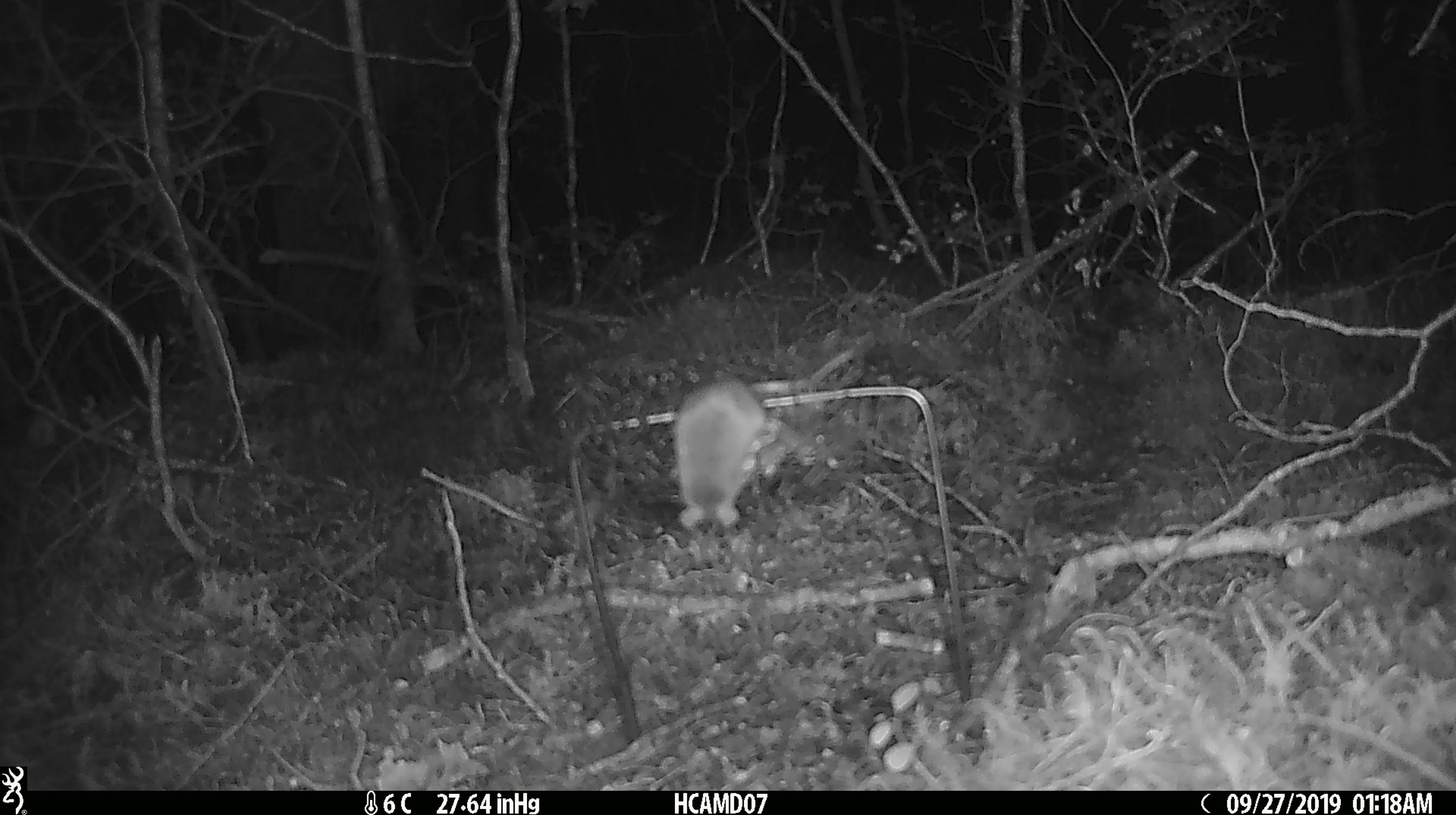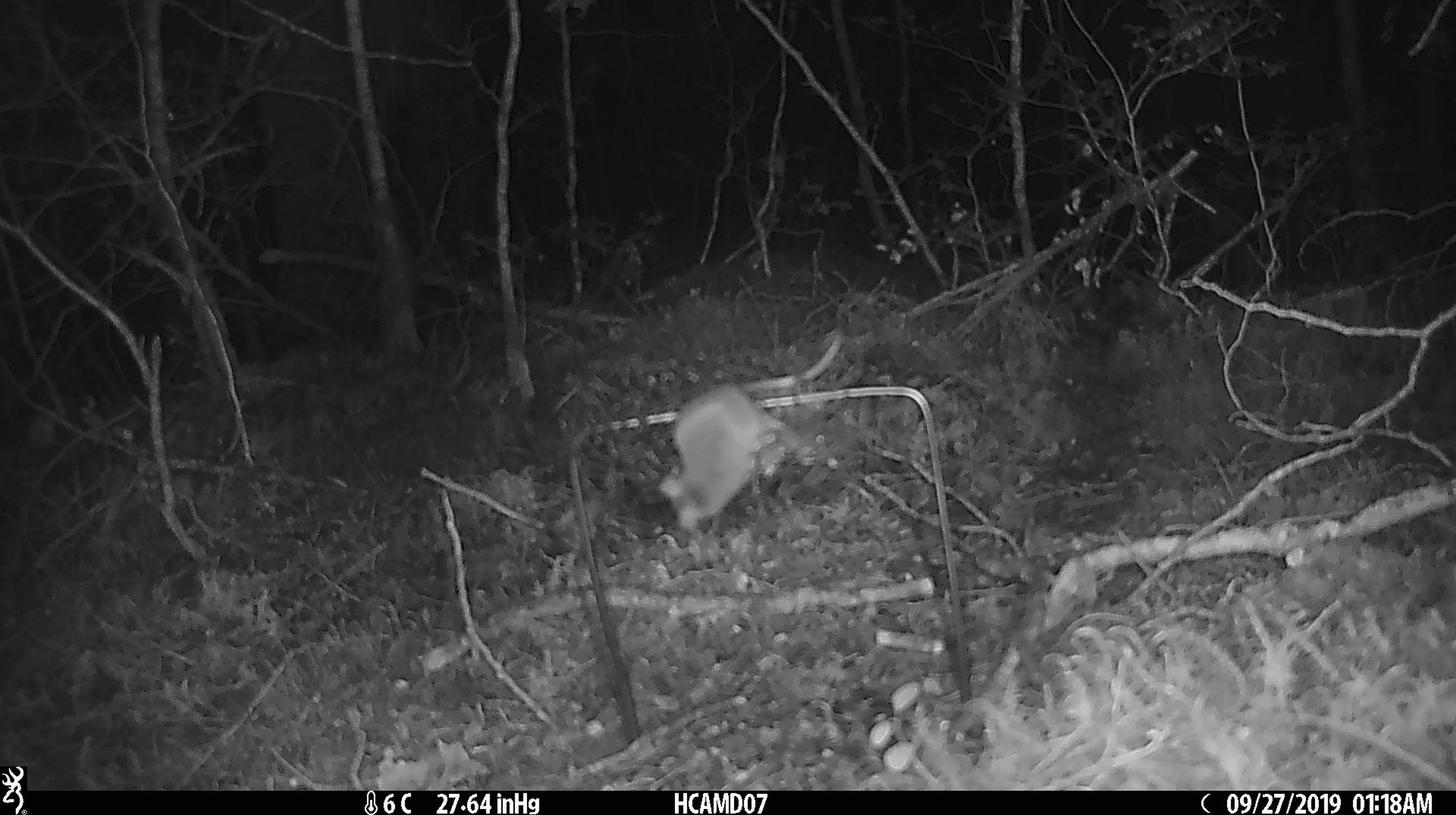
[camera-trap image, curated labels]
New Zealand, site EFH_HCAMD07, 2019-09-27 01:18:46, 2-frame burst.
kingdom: Animalia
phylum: Chordata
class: Mammalia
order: Rodentia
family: Muridae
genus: Mus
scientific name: Mus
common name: mouse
Mouse (Mus).